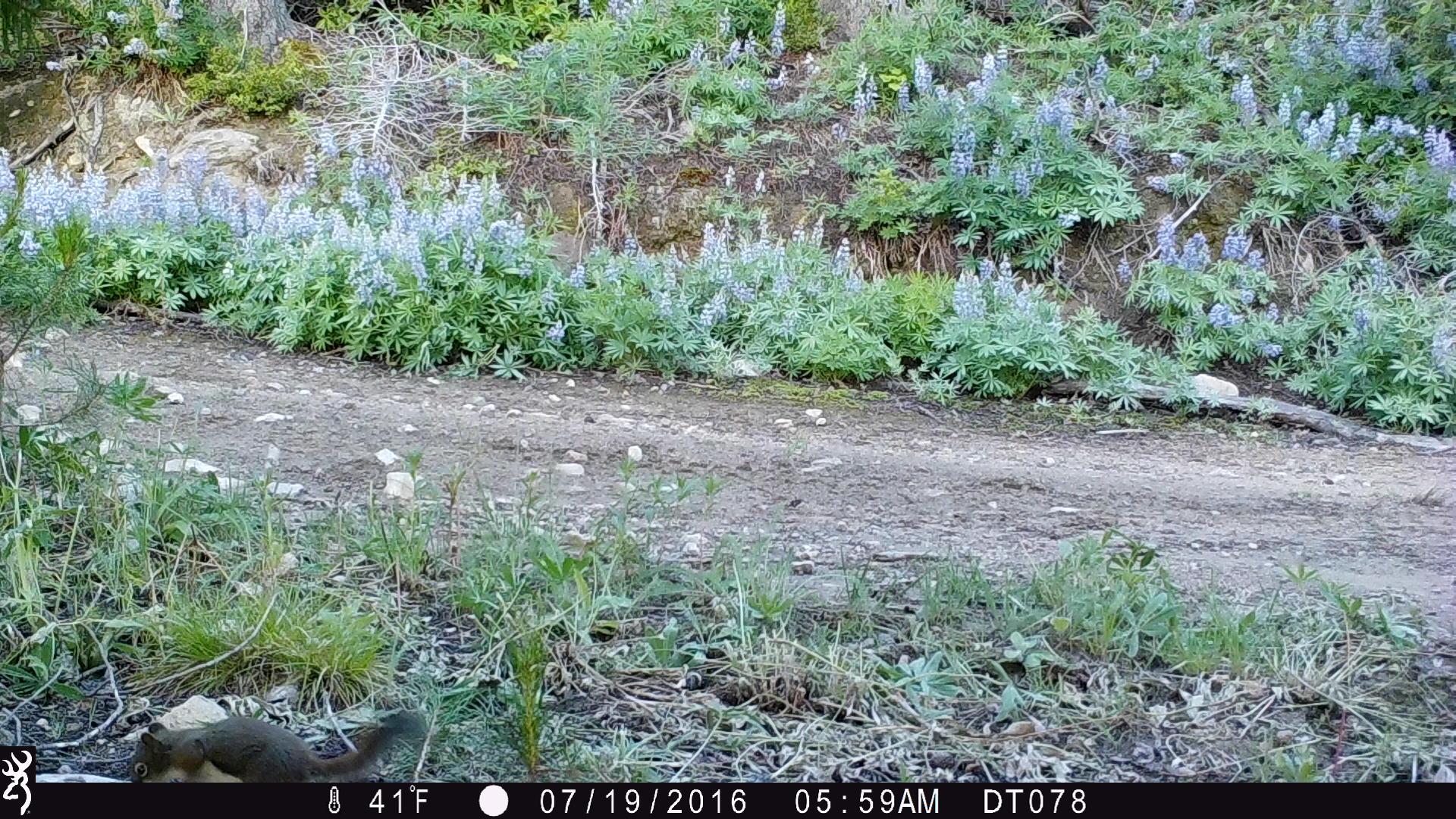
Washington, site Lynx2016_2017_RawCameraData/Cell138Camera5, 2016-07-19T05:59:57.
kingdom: Animalia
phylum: Chordata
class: Mammalia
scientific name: Mammalia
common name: small mammal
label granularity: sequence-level